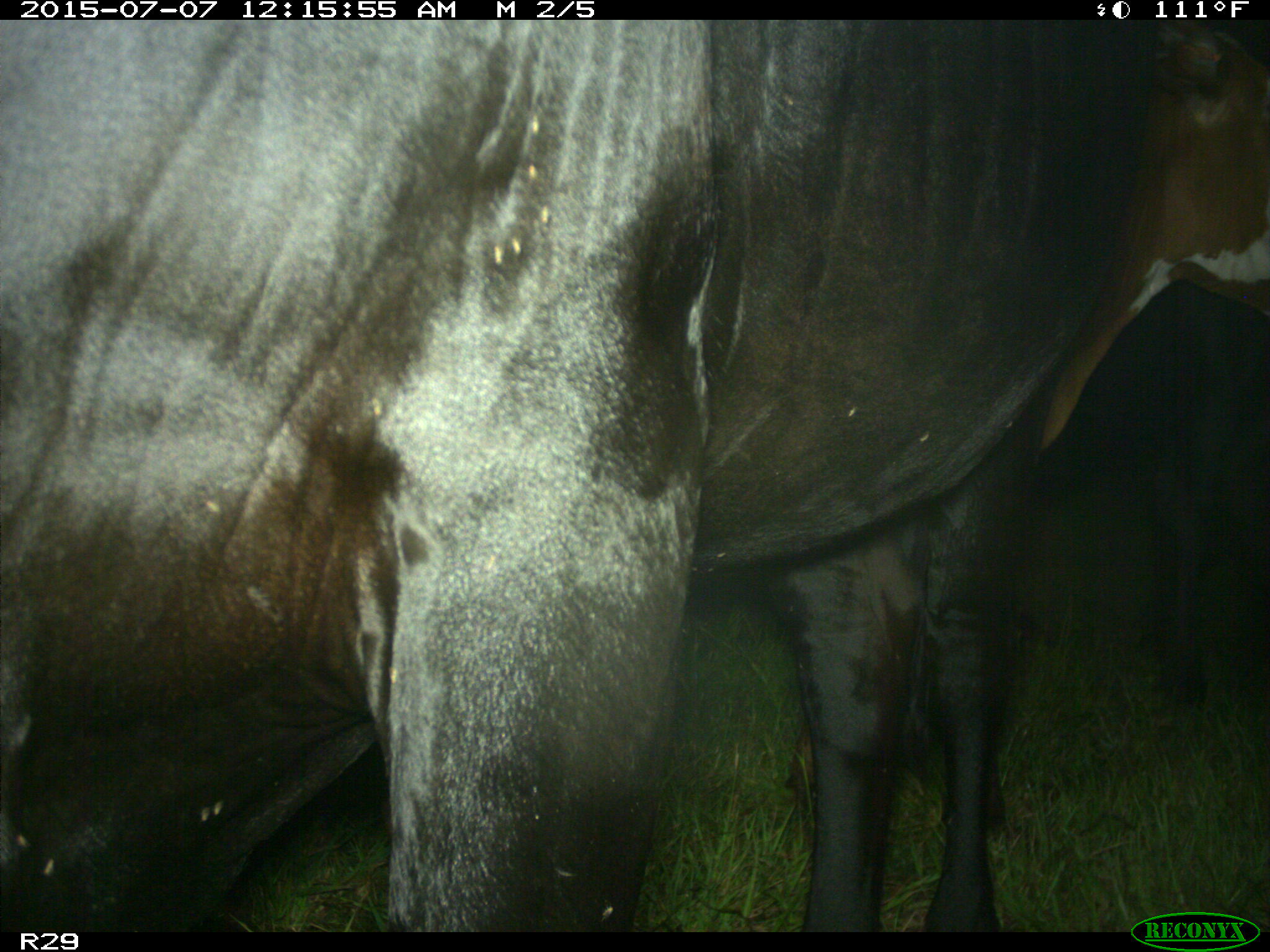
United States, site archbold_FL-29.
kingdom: Animalia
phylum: Chordata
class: Mammalia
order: Artiodactyla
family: Bovidae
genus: Bos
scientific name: Bos taurus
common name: domestic cow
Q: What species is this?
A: Bos taurus (domestic cow).